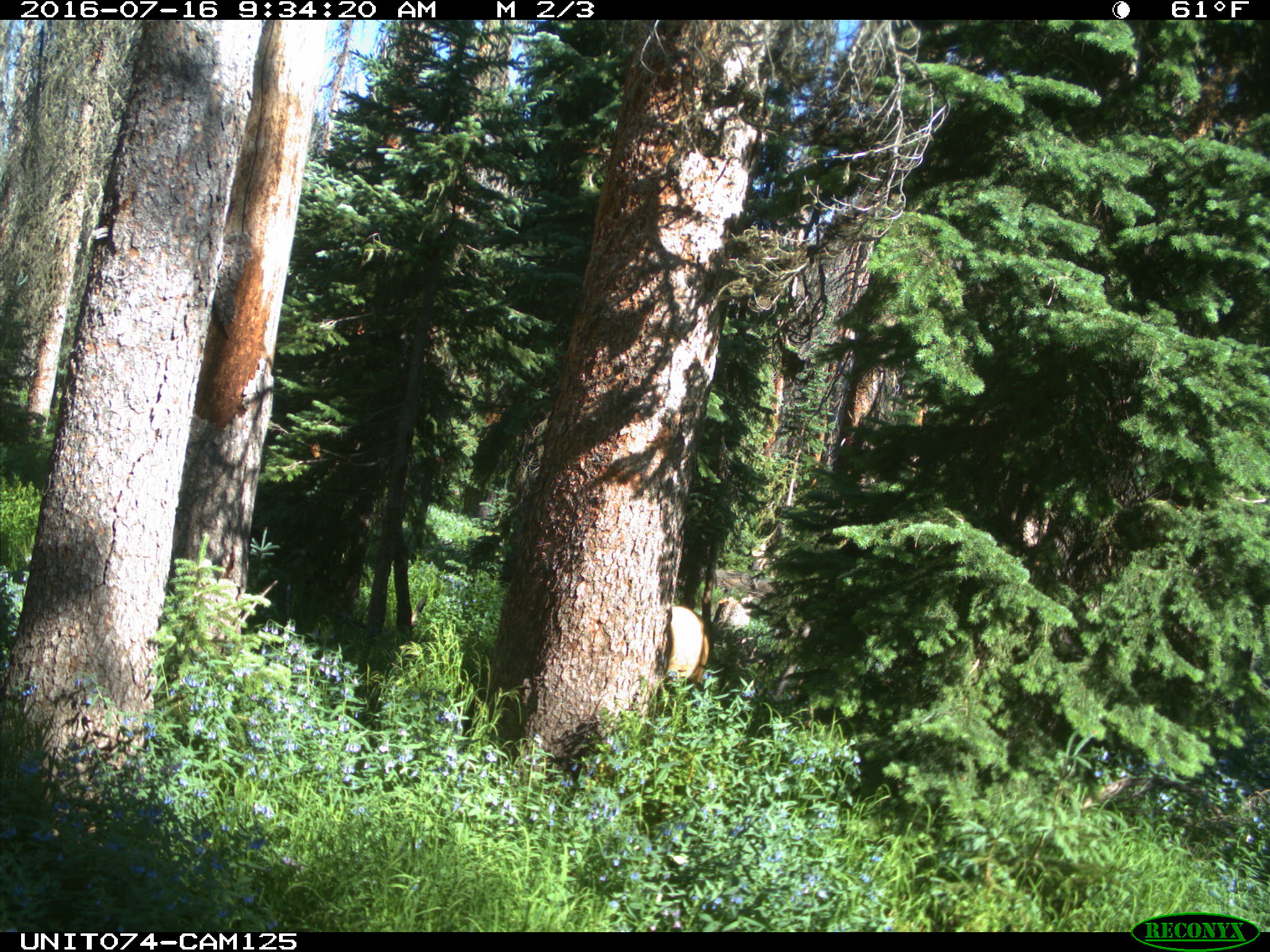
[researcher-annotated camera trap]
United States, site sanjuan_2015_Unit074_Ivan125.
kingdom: Animalia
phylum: Chordata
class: Mammalia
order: Artiodactyla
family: Cervidae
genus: Cervus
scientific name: Cervus elaphus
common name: red deer